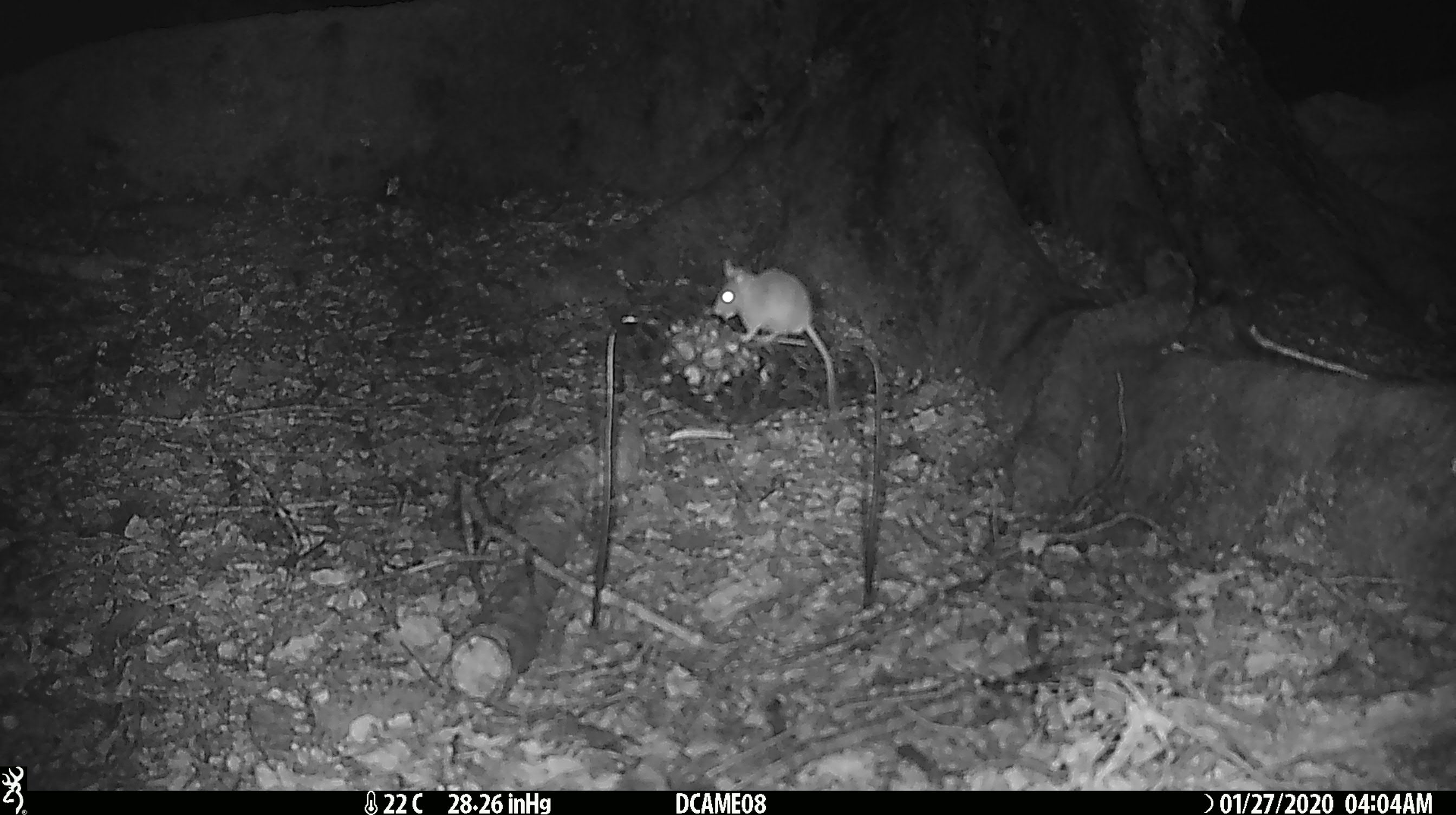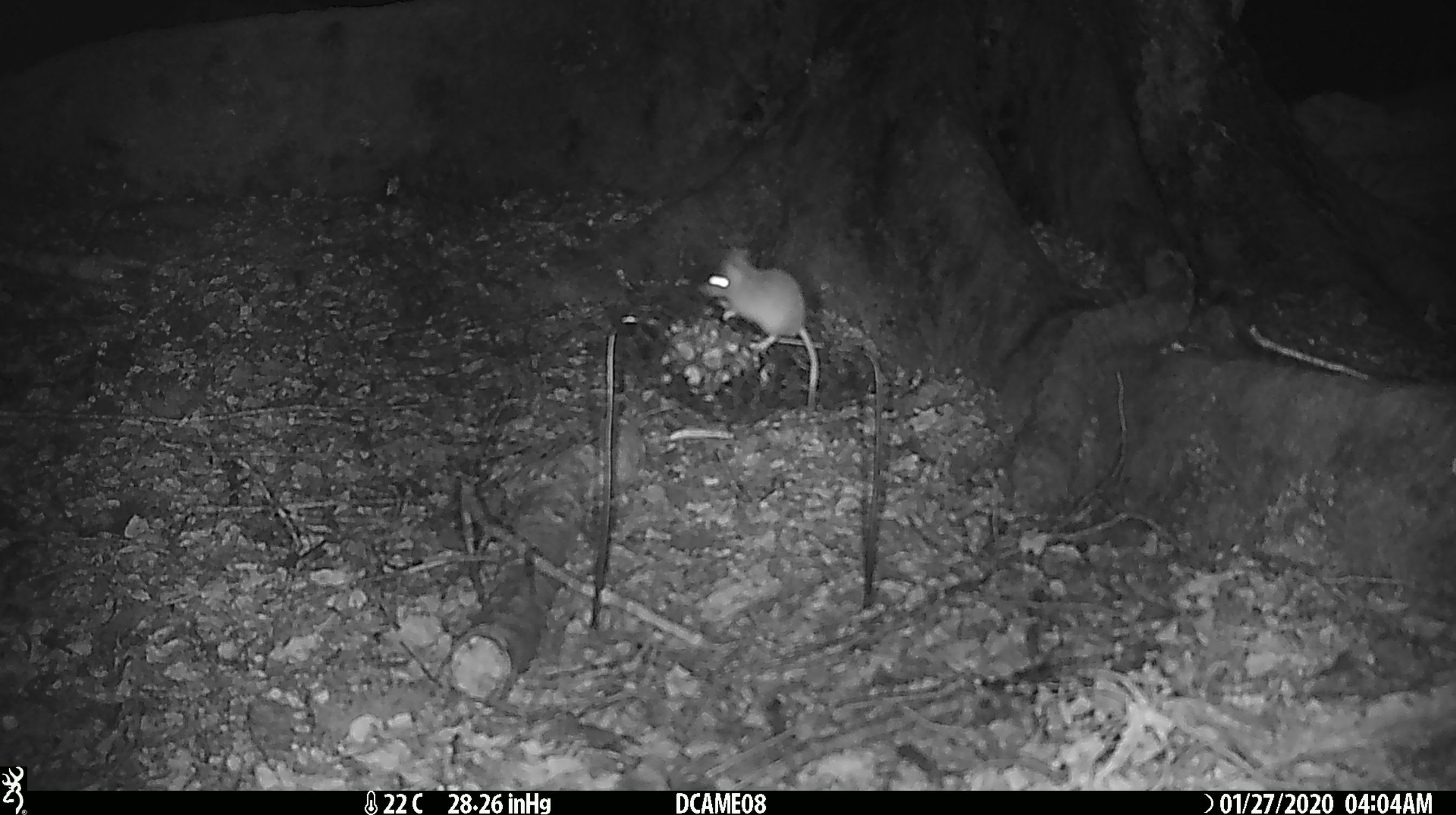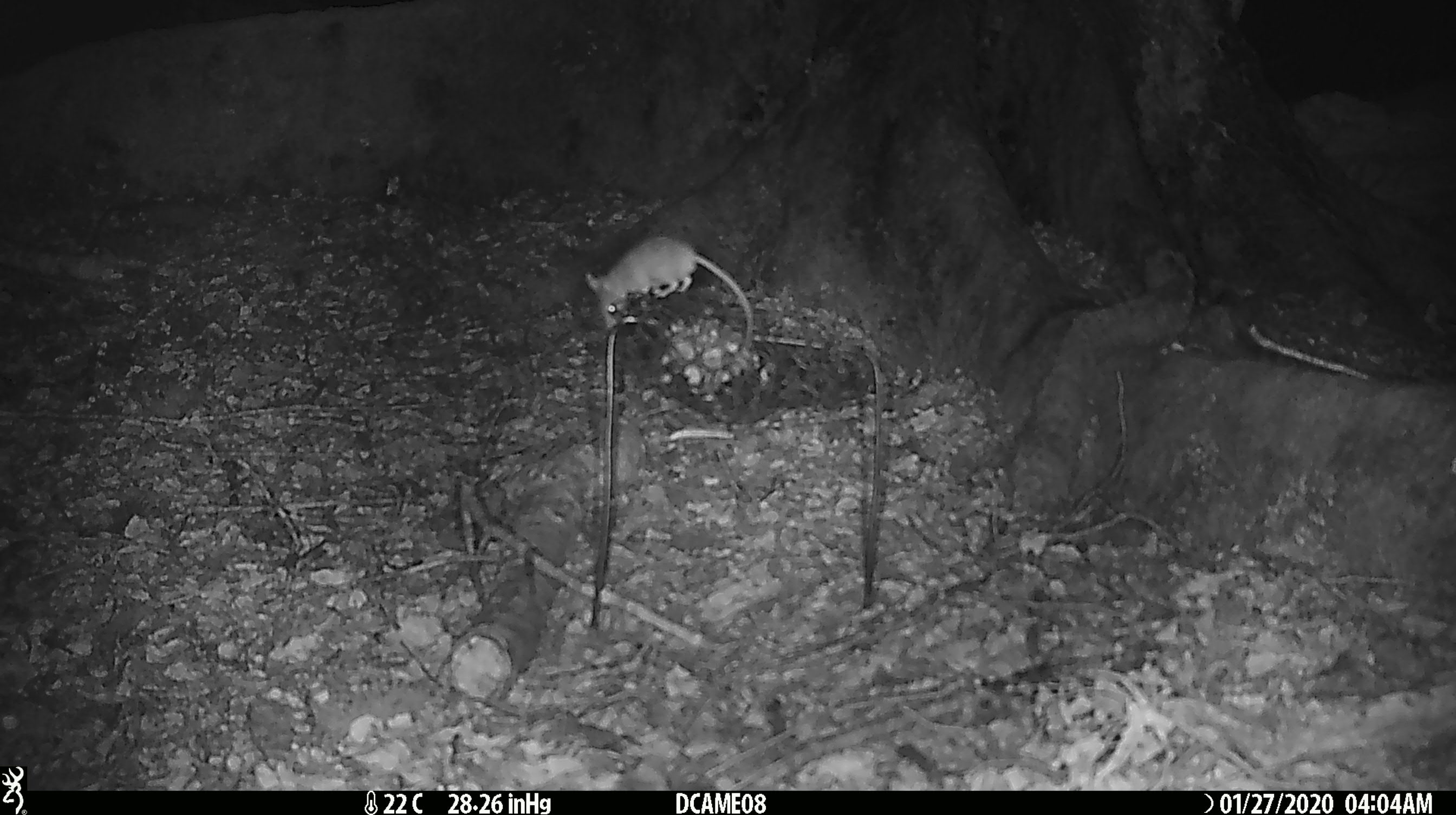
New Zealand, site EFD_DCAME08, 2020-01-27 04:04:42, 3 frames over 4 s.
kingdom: Animalia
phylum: Chordata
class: Mammalia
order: Rodentia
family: Muridae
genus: Mus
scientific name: Mus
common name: mouse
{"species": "mouse (Mus)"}